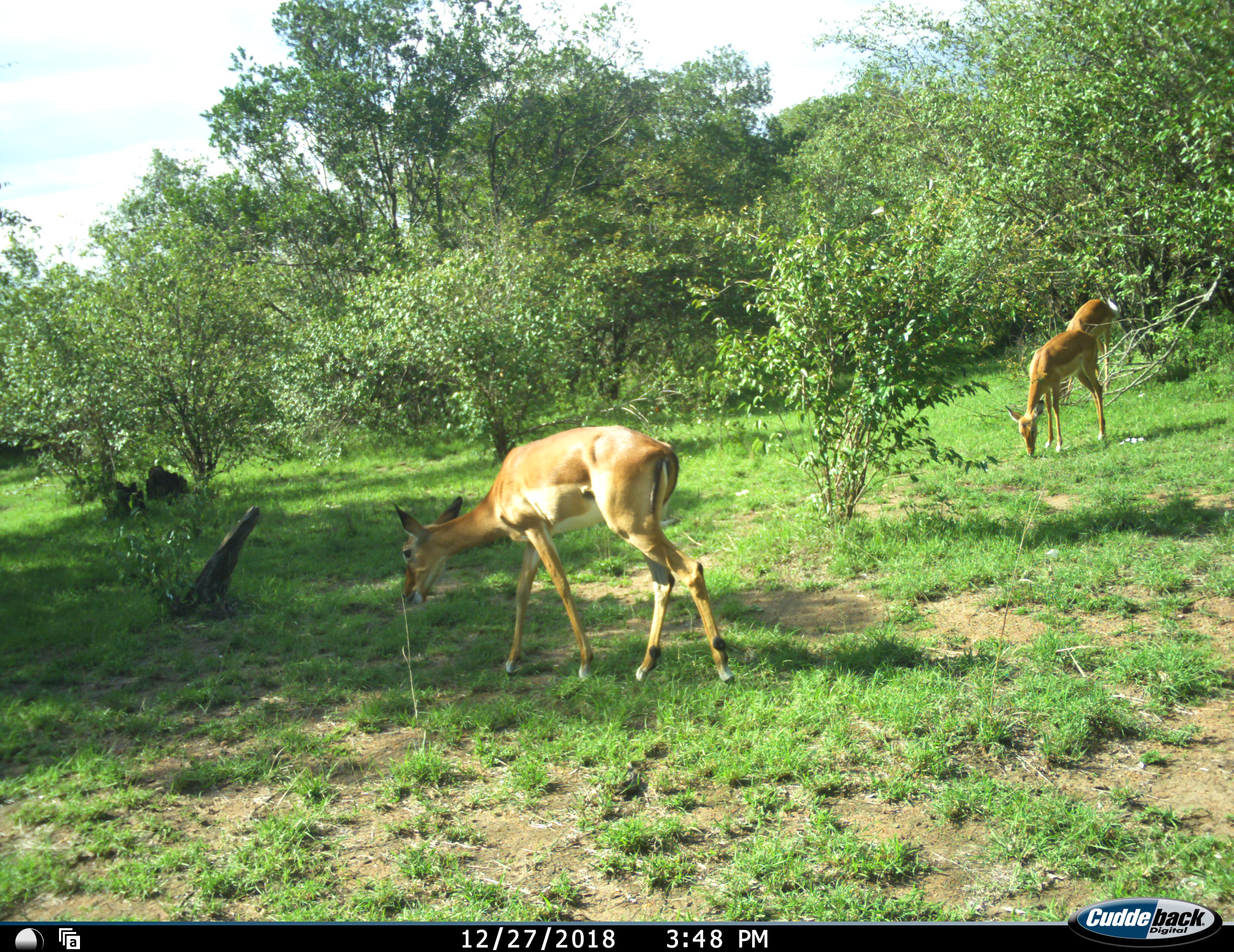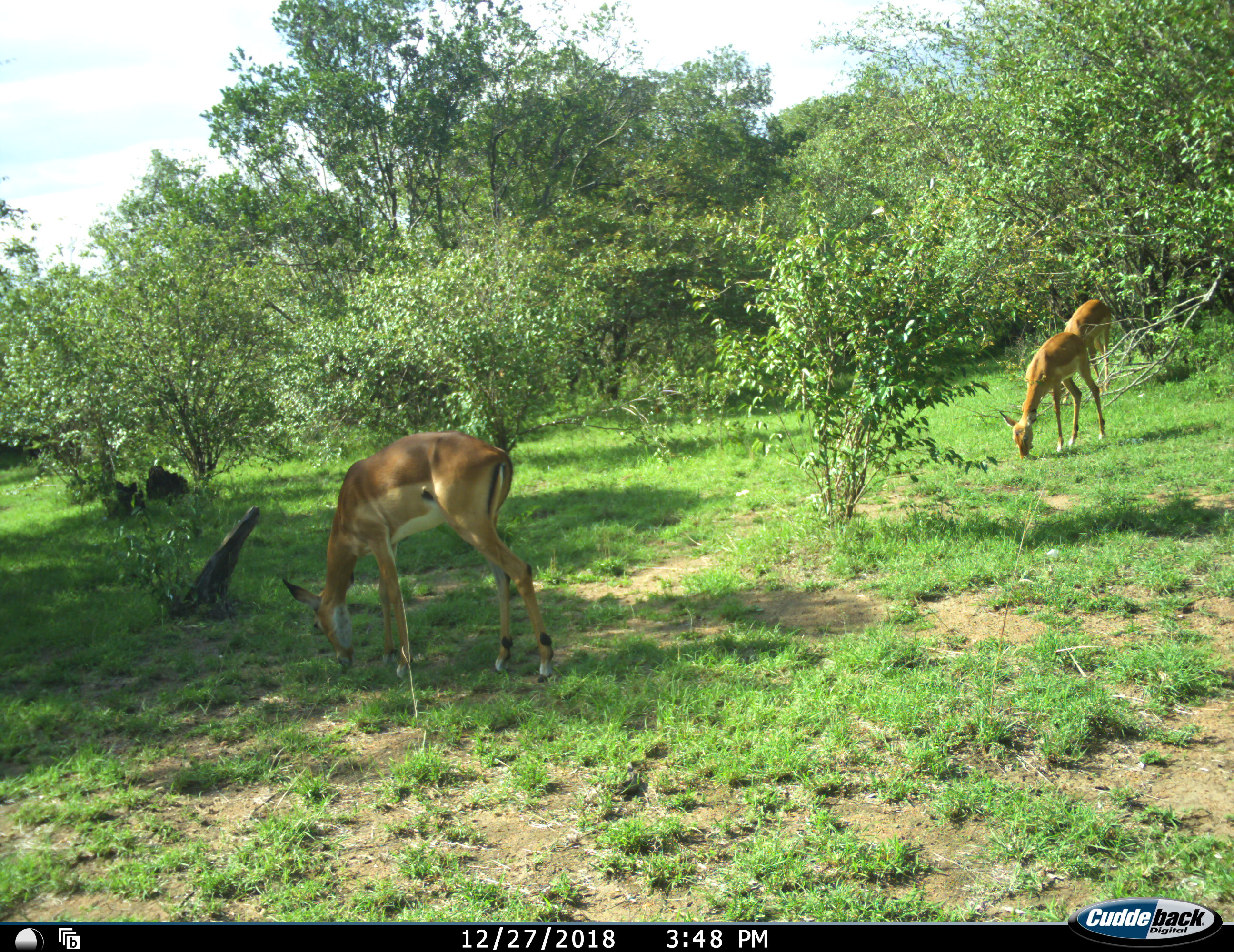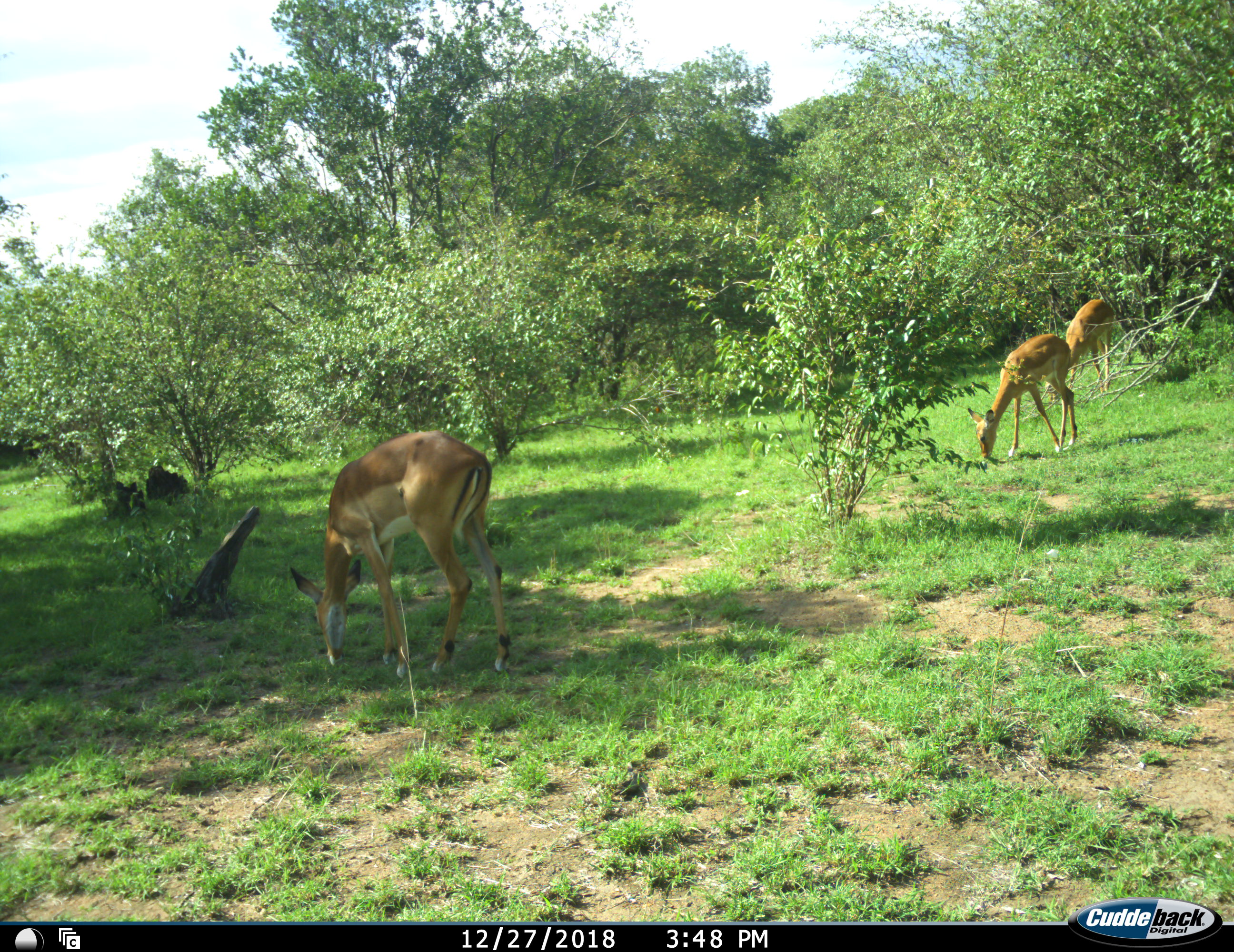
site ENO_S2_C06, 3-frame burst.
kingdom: Animalia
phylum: Chordata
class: Mammalia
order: Artiodactyla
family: Bovidae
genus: Aepyceros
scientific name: Aepyceros melampus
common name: impala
Impala (Aepyceros melampus), count 3. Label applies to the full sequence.